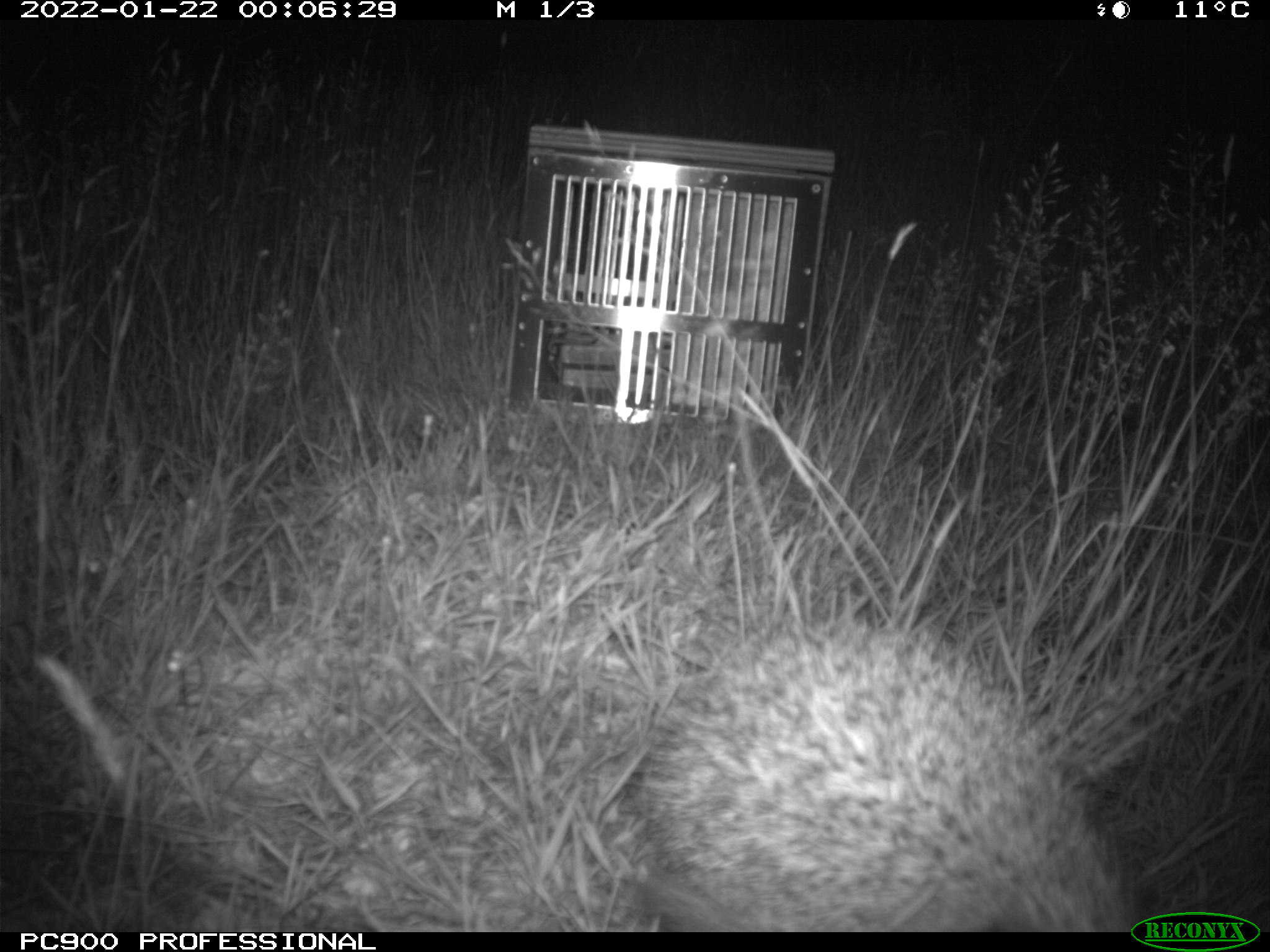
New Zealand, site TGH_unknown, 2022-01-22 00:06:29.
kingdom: Animalia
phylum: Chordata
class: Mammalia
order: Eulipotyphla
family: Erinaceidae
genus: Erinaceus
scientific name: Erinaceus europaeus europaeus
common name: european hedgehog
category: hedgehog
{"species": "hedgehog (european hedgehog) (Erinaceus europaeus europaeus)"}